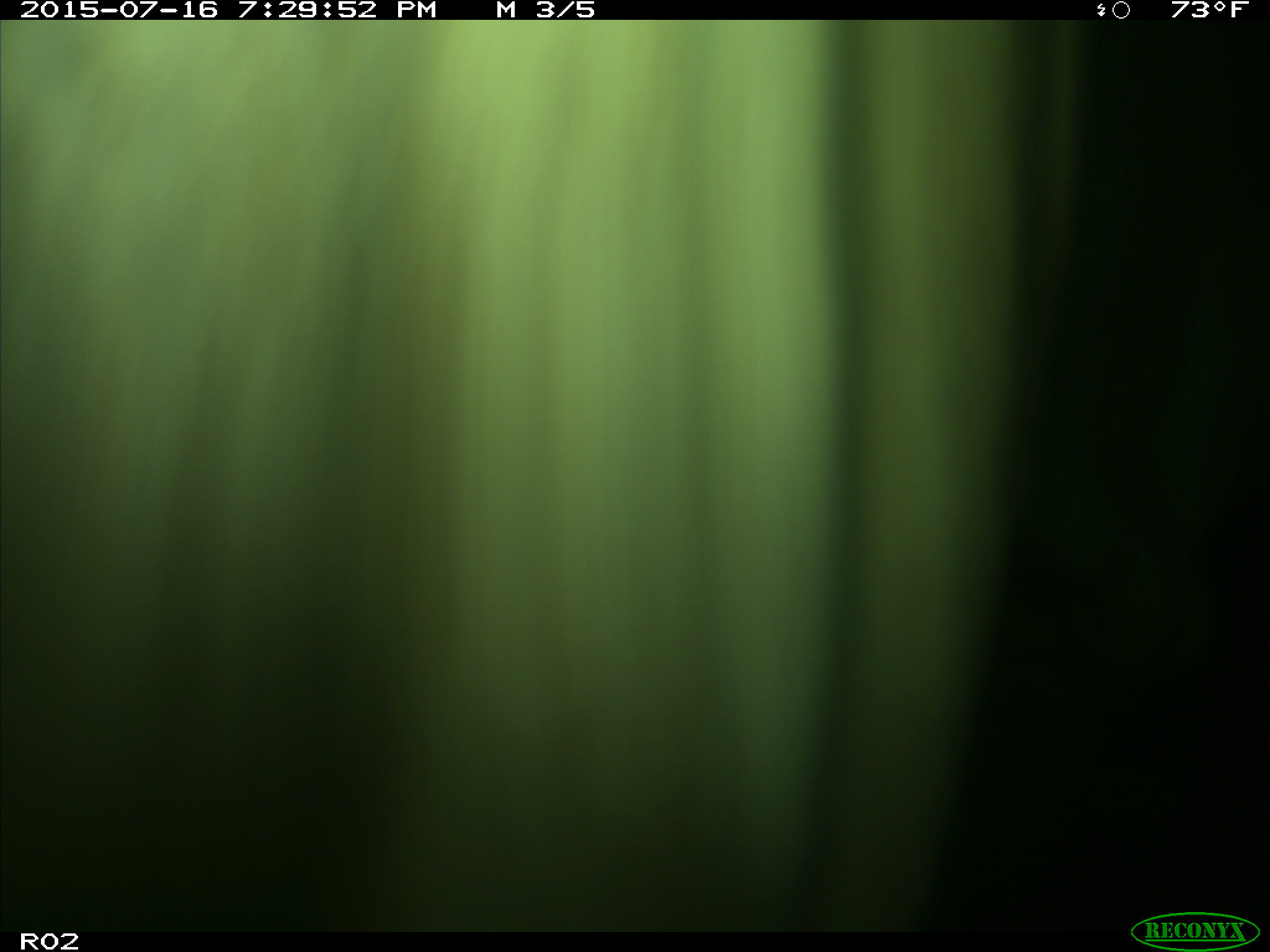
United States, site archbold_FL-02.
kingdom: Animalia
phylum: Chordata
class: Mammalia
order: Artiodactyla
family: Bovidae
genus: Bos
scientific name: Bos taurus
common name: domestic cow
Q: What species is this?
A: Bos taurus (domestic cow).